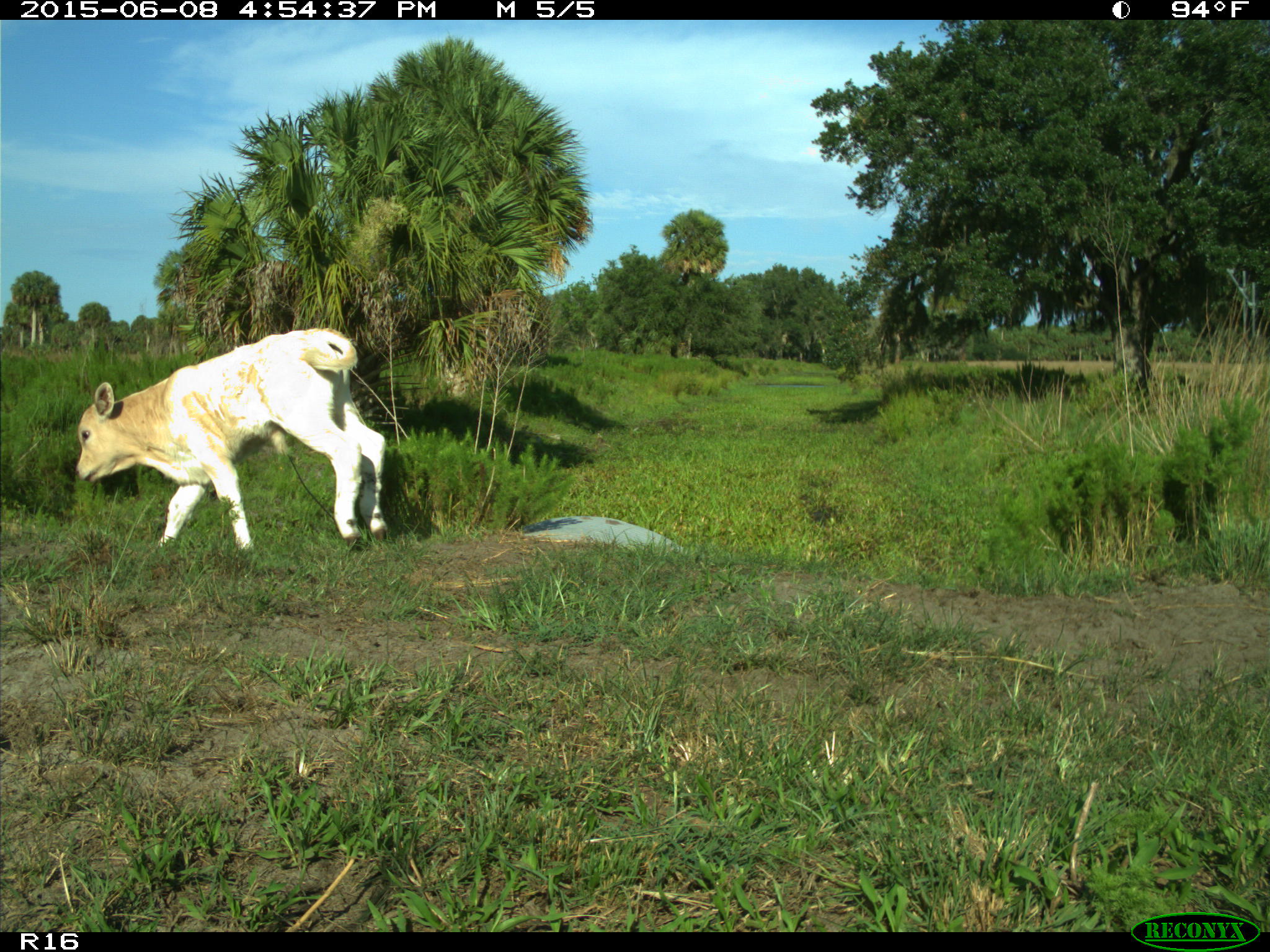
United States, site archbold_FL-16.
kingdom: Animalia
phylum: Chordata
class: Mammalia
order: Artiodactyla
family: Bovidae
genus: Bos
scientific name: Bos taurus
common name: domestic cow